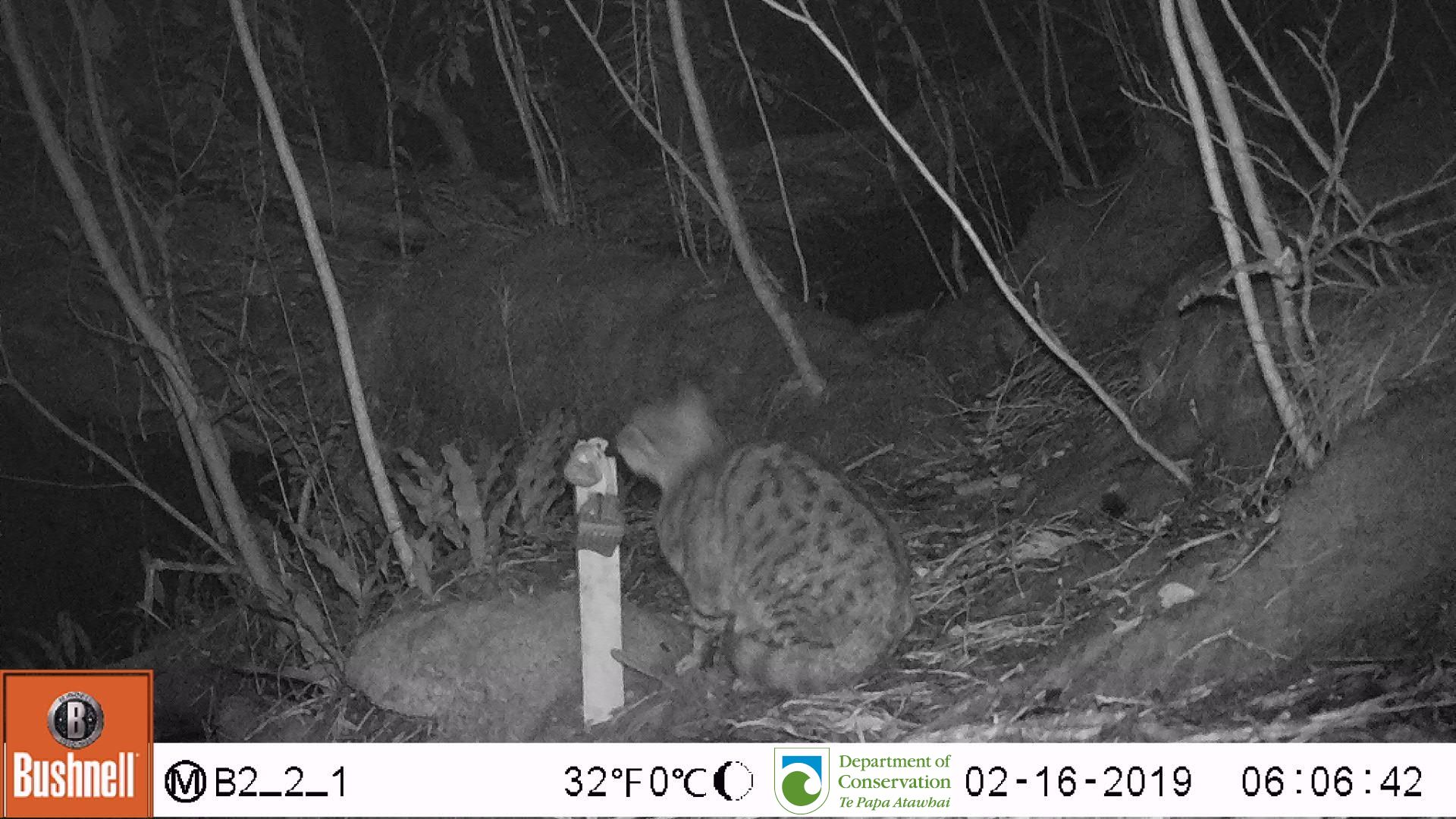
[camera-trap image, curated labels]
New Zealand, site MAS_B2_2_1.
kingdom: Animalia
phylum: Chordata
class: Mammalia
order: Carnivora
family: Felidae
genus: Felis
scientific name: Felis catus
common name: domestic cat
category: cat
Cat (domestic cat) (Felis catus).